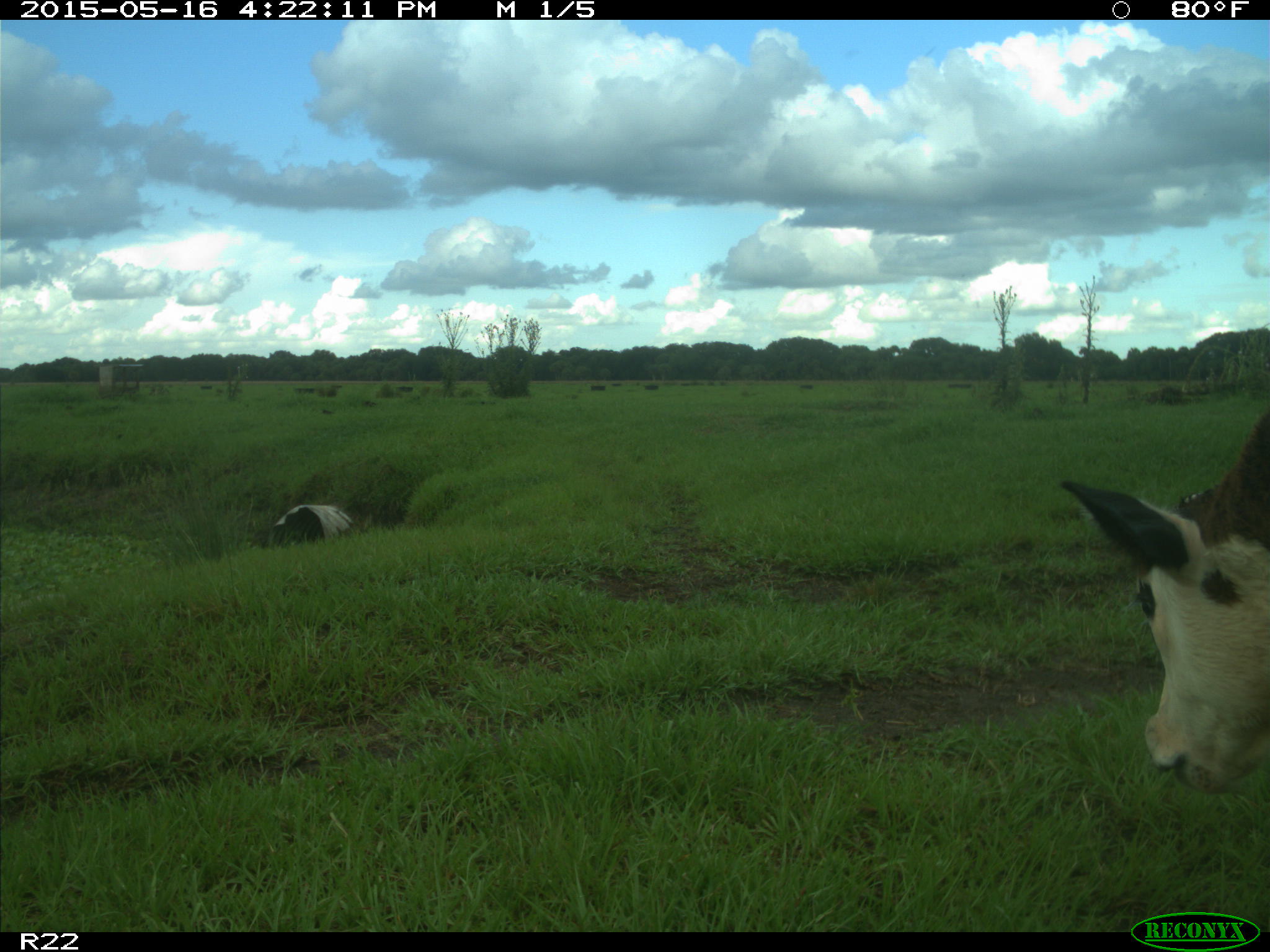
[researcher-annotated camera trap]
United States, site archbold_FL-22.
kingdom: Animalia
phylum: Chordata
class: Mammalia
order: Artiodactyla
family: Bovidae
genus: Bos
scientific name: Bos taurus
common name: domestic cow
Bos taurus (domestic cow).